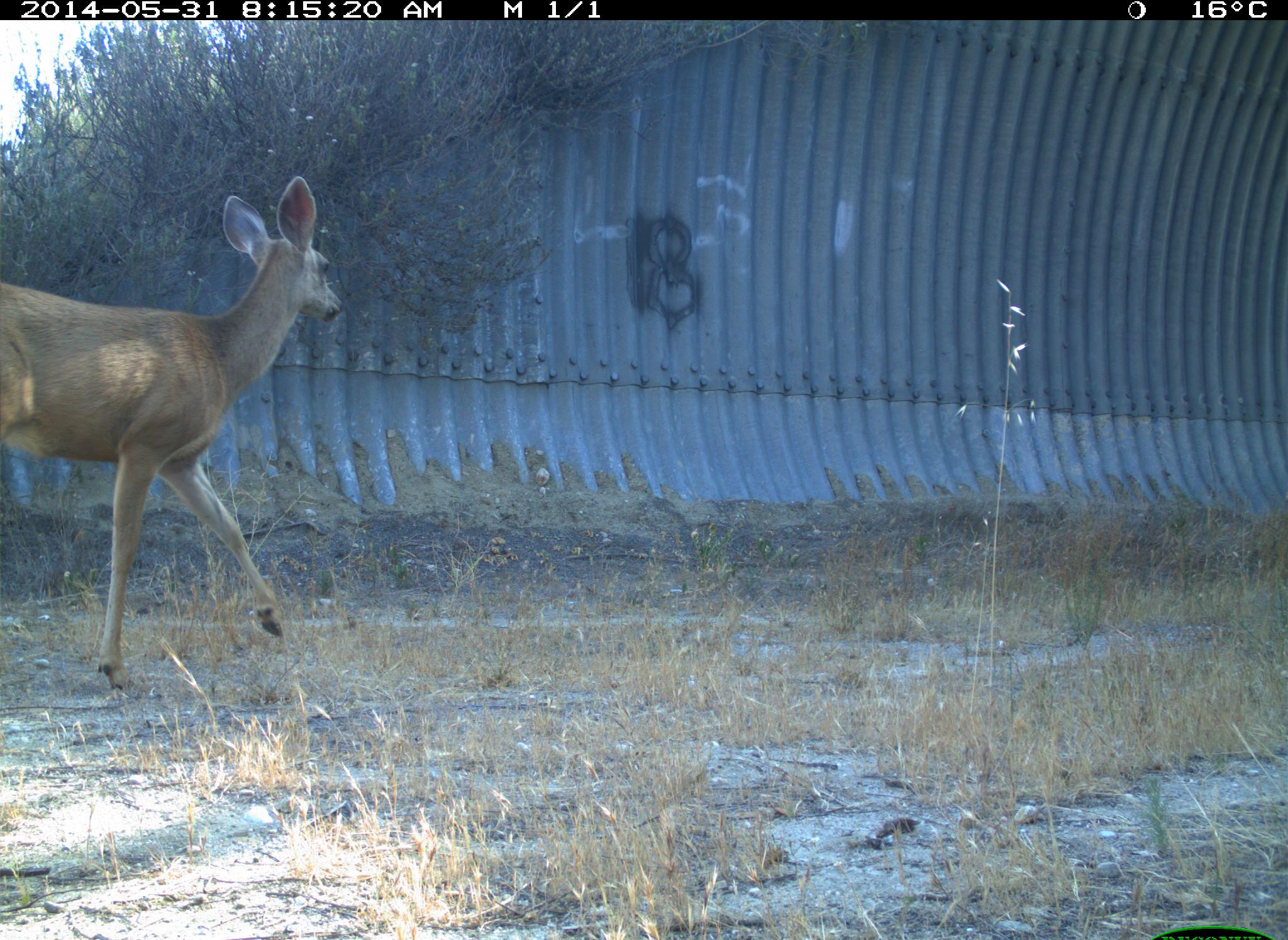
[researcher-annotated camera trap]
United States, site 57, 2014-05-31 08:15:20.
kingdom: Animalia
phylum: Chordata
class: Mammalia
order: Artiodactyla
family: Cervidae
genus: Odocoileus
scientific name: Odocoileus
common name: deer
Deer (Odocoileus).